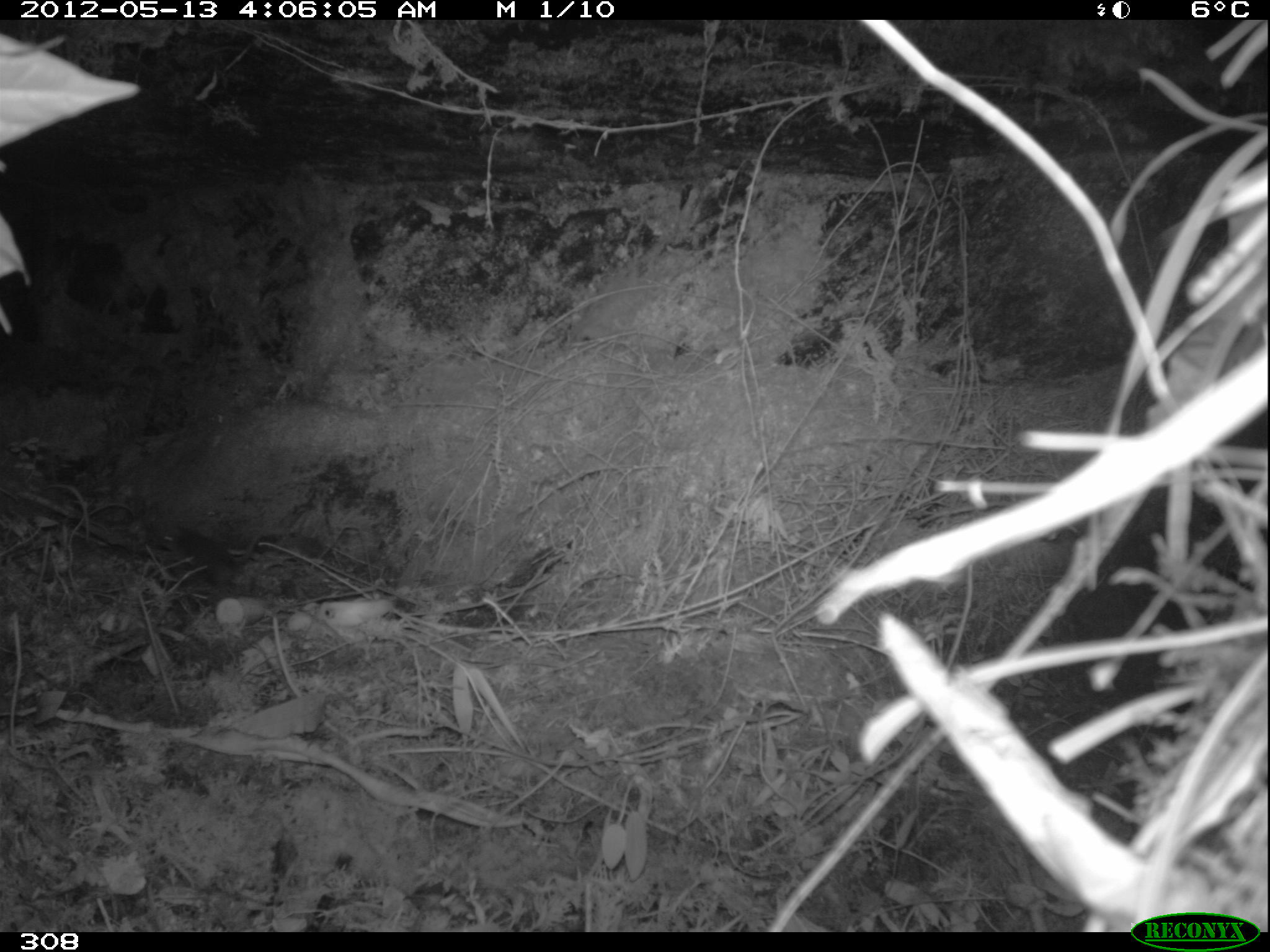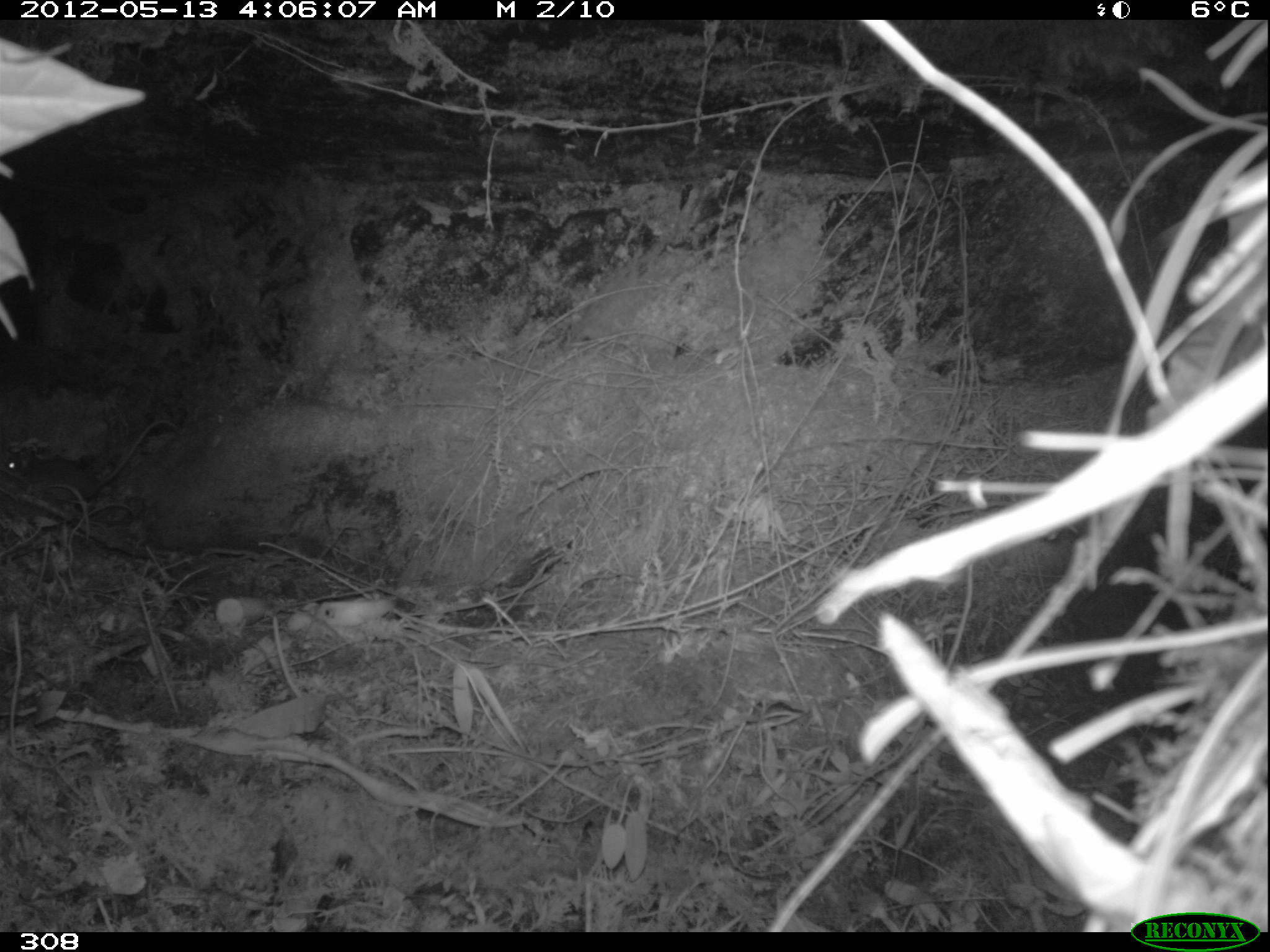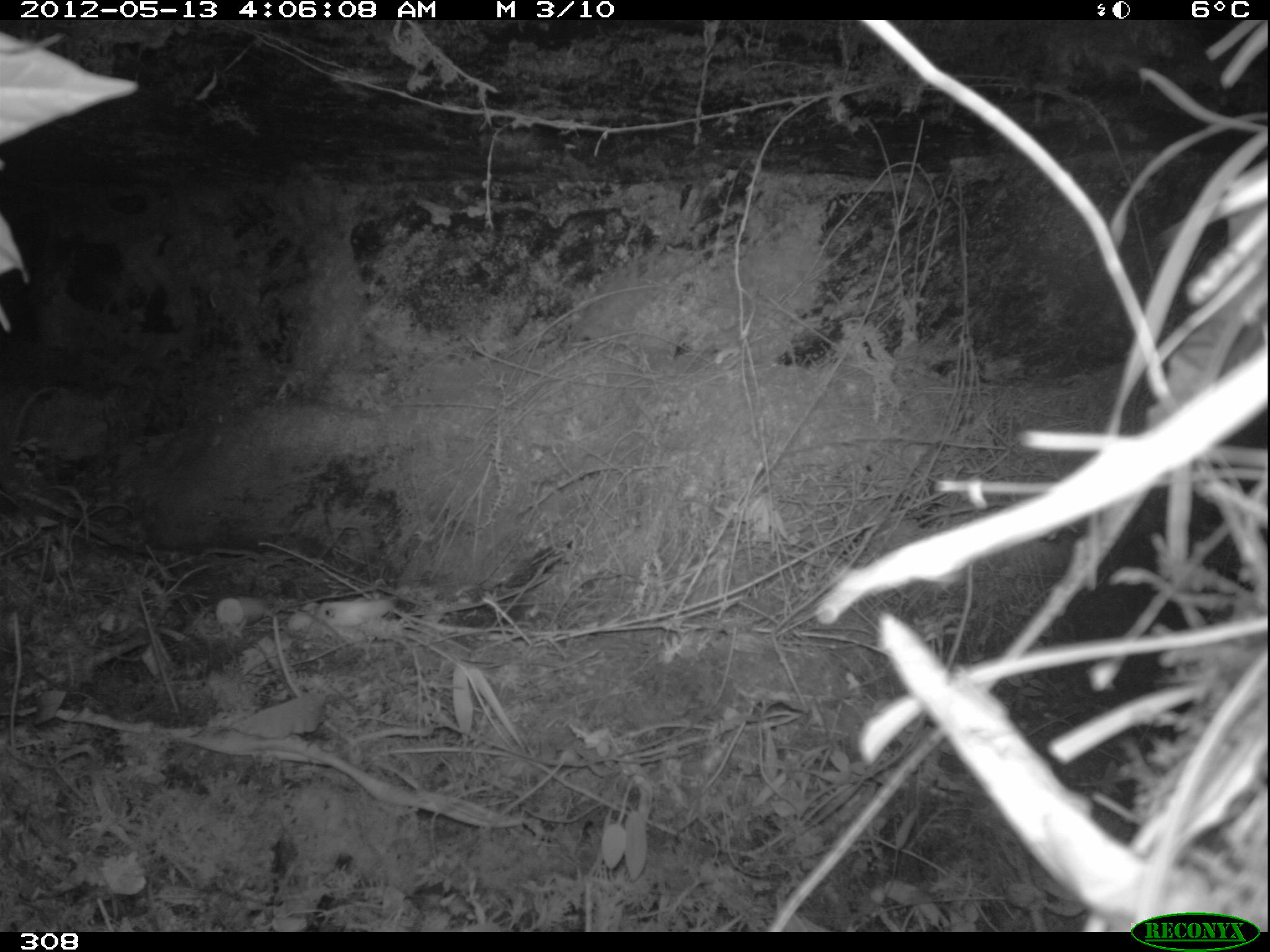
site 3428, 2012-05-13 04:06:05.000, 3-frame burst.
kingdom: Animalia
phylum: Chordata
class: Mammalia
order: Rodentia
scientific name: Rodentia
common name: rodents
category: unknown rodent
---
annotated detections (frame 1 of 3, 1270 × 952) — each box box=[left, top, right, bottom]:
unknown rodent: box=[162, 524, 266, 588]